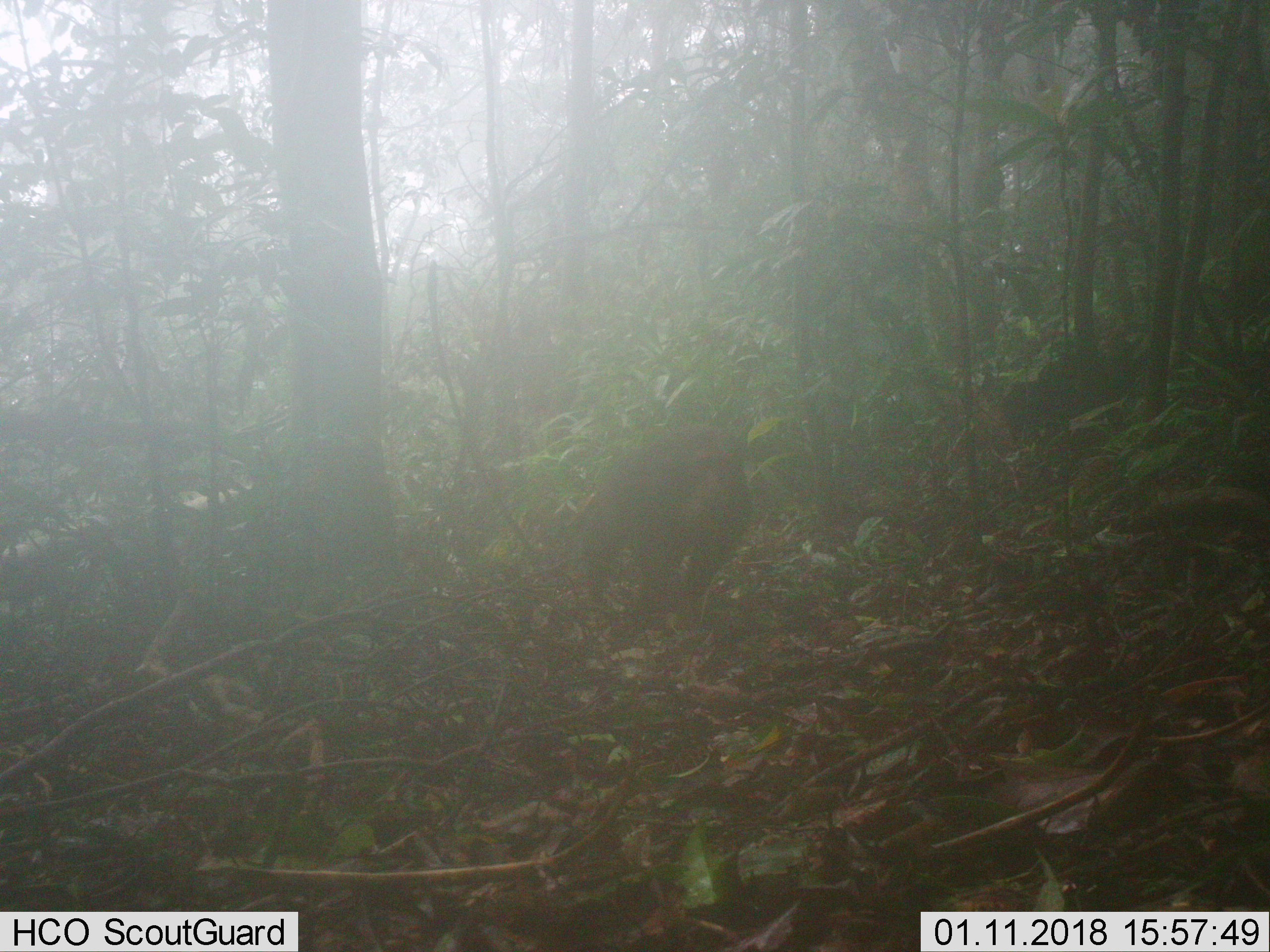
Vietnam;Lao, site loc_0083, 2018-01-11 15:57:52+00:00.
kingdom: Animalia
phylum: Chordata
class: Mammalia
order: Primates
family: Cercopithecidae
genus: Macaca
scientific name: Macaca arctoides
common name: stump-tailed macaque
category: stump tailed macaque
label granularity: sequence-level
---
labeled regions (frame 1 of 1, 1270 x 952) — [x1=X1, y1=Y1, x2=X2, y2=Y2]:
stump tailed macaque: [x1=577, y1=425, x2=754, y2=642]